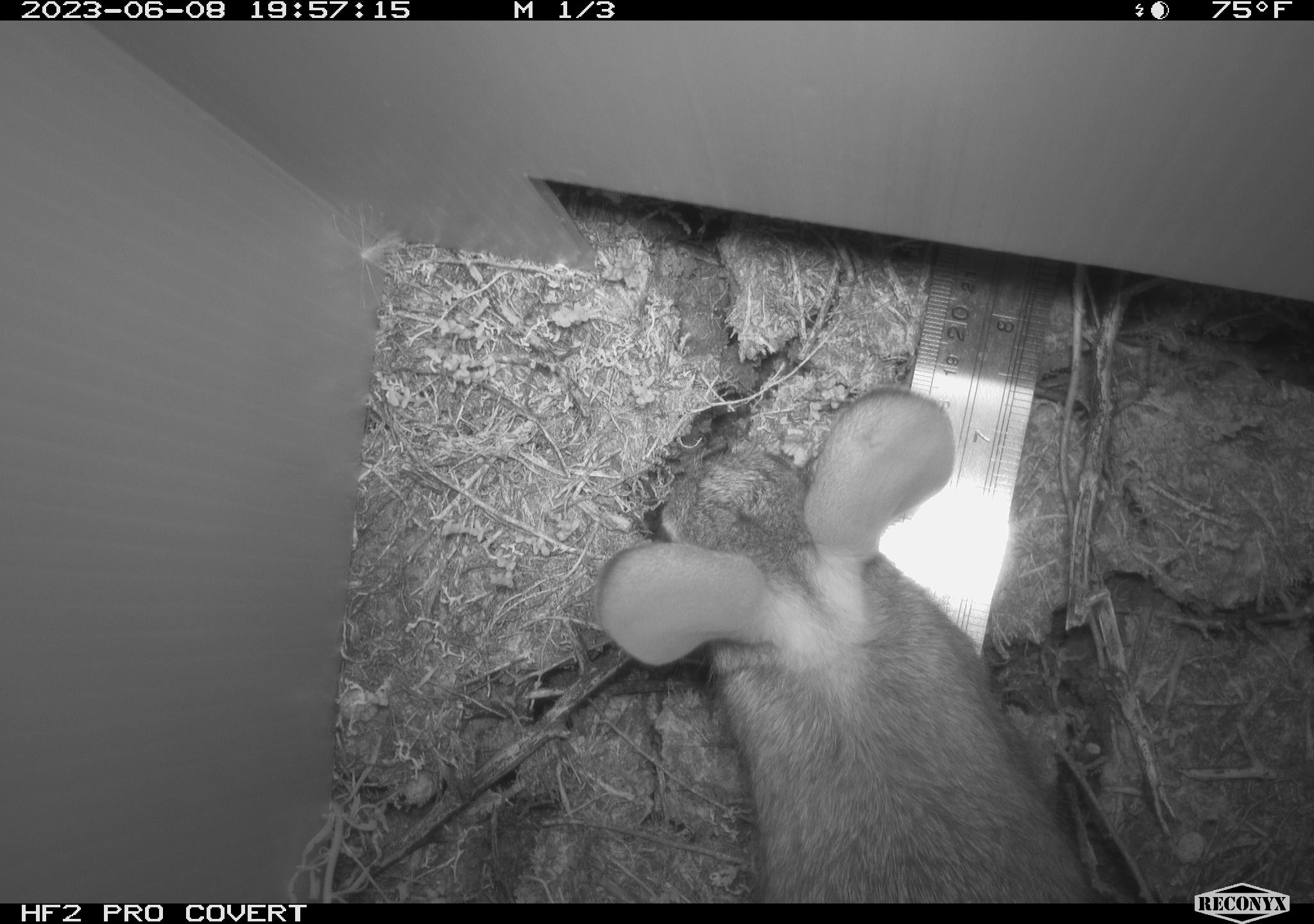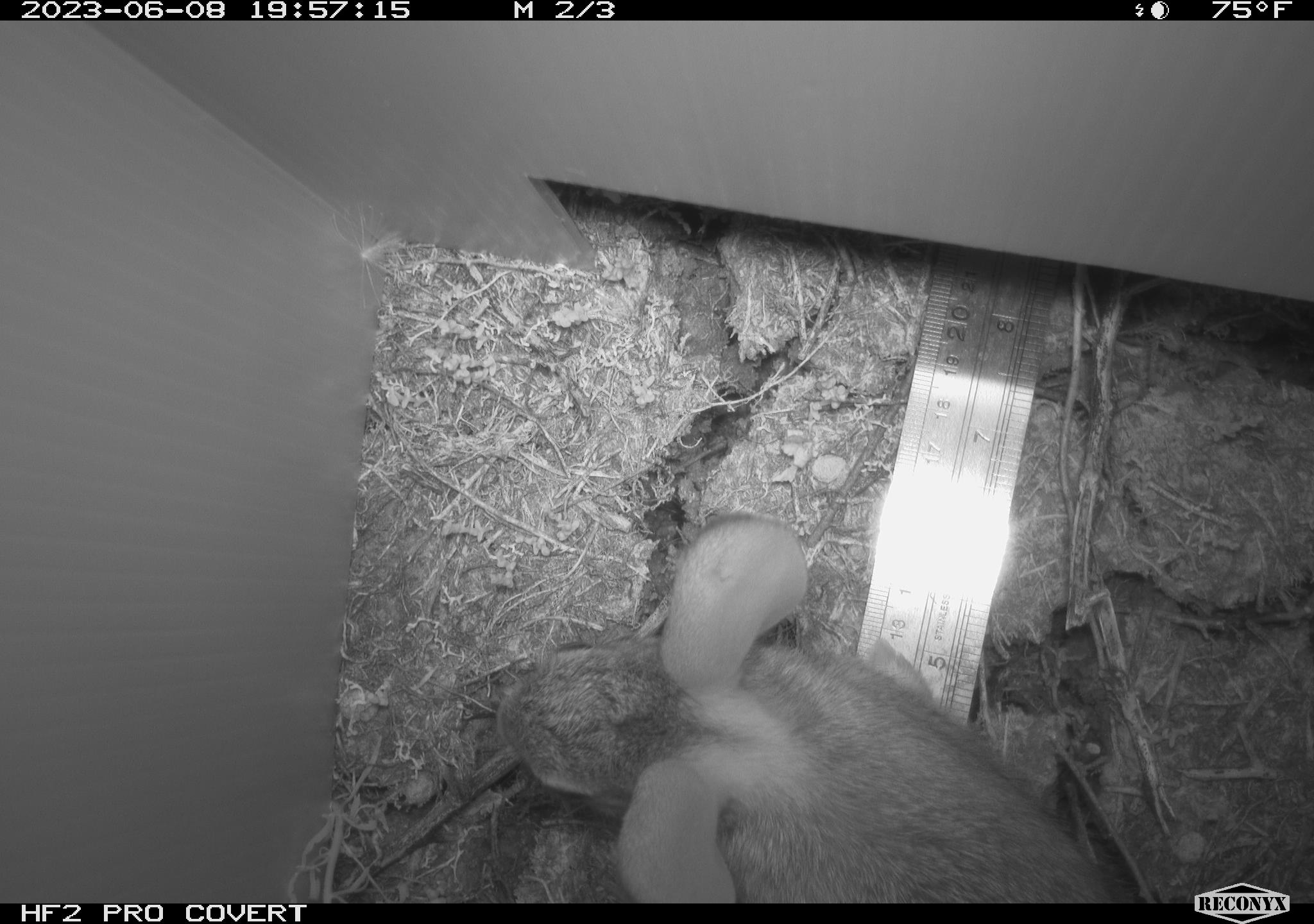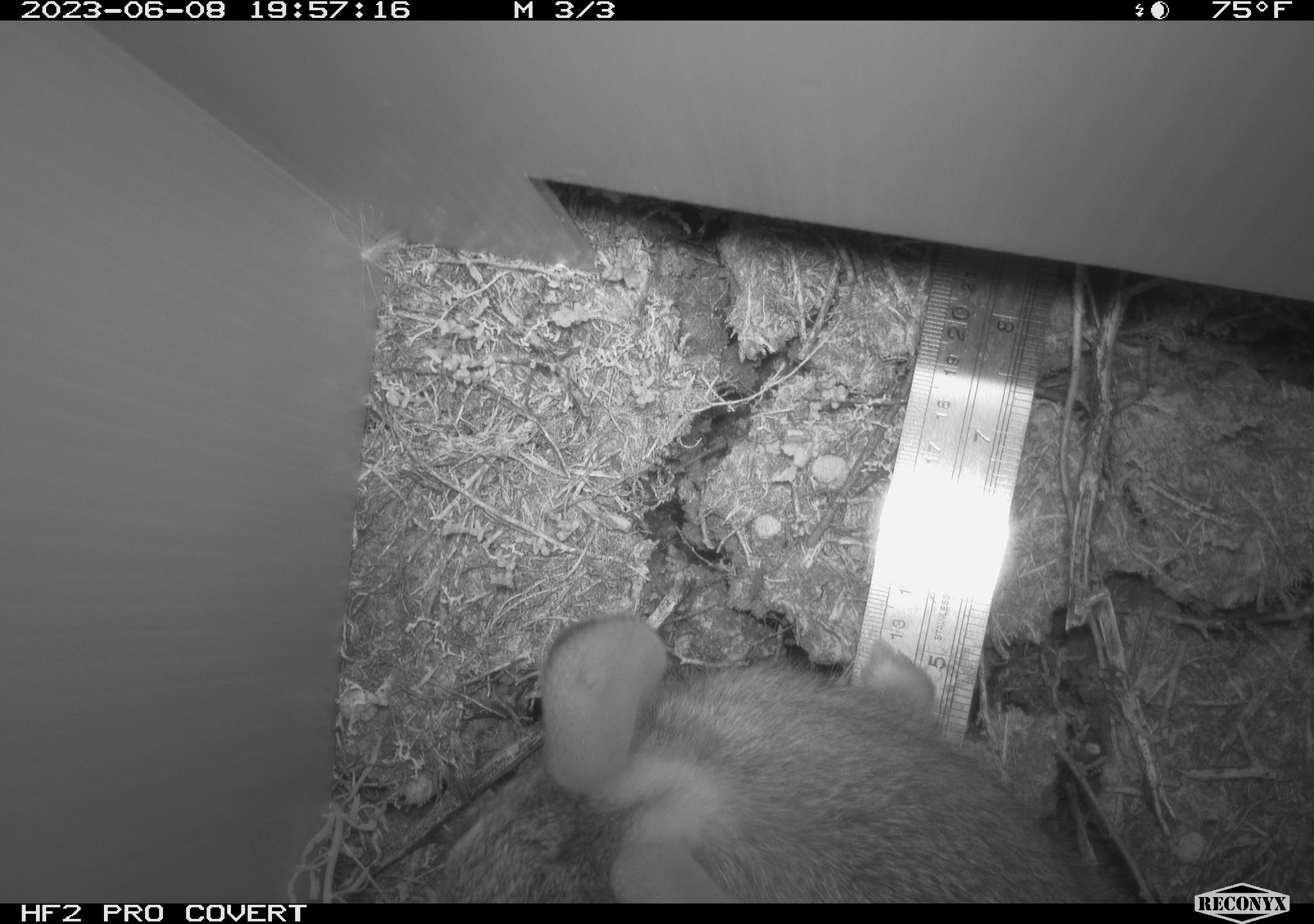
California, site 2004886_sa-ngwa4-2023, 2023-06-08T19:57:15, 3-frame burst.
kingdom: Animalia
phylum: Chordata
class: Mammalia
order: Lagomorpha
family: Leporidae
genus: Sylvilagus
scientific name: Sylvilagus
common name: cottontail rabbits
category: sylvilagus species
Sylvilagus species (cottontail rabbits) (Sylvilagus).